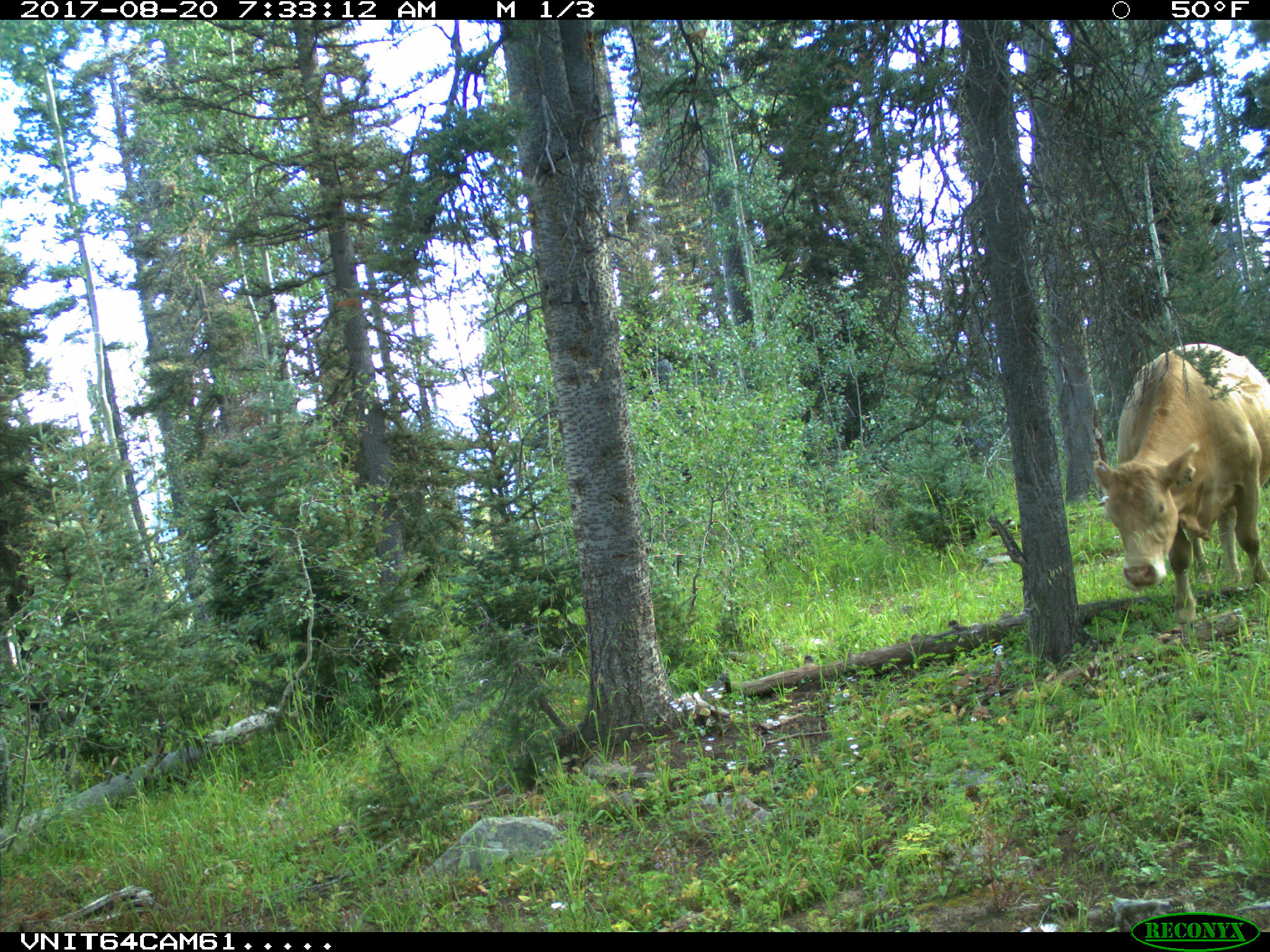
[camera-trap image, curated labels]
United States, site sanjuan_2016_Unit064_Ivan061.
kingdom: Animalia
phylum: Chordata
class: Mammalia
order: Artiodactyla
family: Bovidae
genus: Bos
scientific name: Bos taurus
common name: domestic cow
Bos taurus (domestic cow).